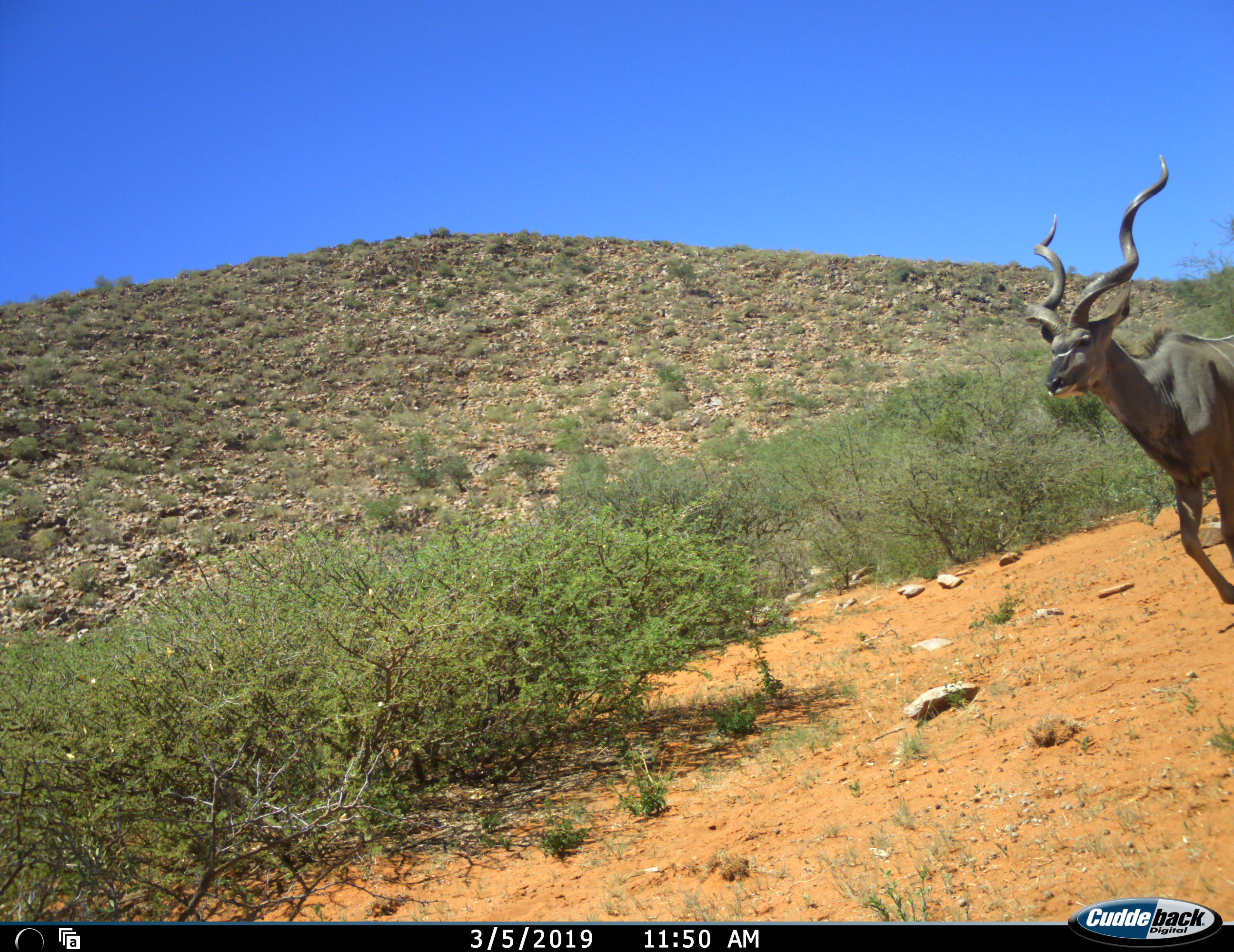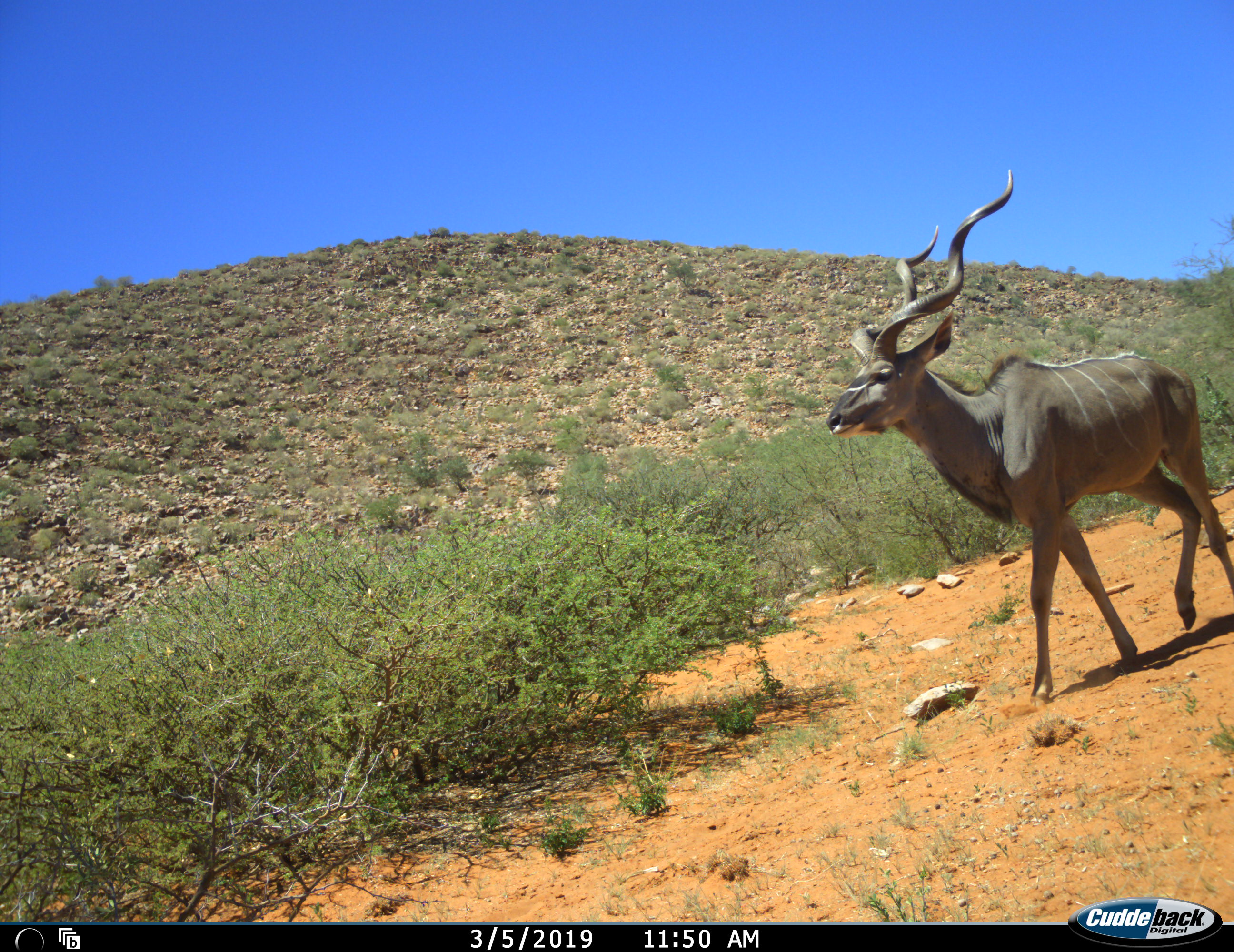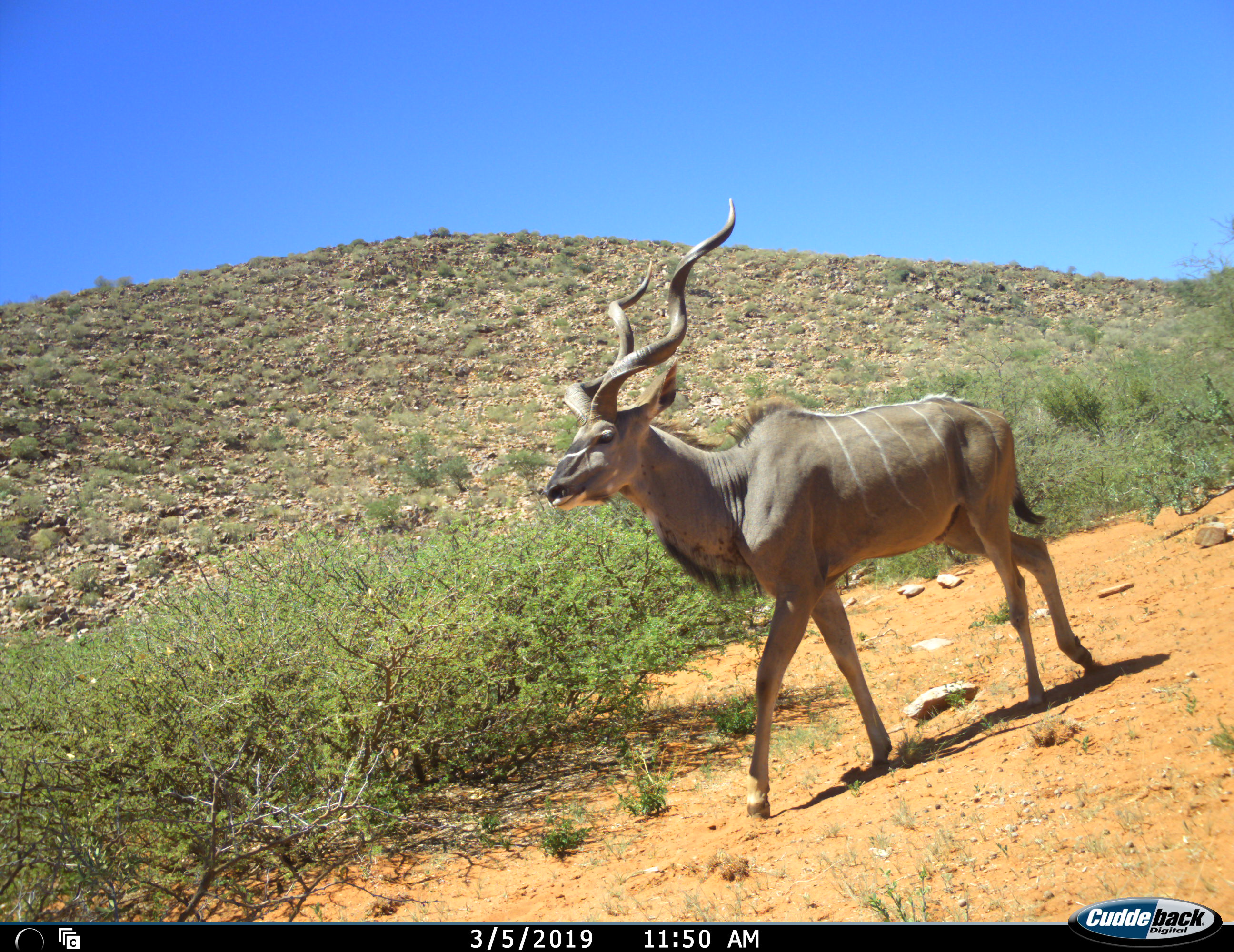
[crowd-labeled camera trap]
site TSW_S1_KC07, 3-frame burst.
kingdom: Animalia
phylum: Chordata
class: Mammalia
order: Artiodactyla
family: Bovidae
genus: Tragelaphus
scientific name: Tragelaphus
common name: kudu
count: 1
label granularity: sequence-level